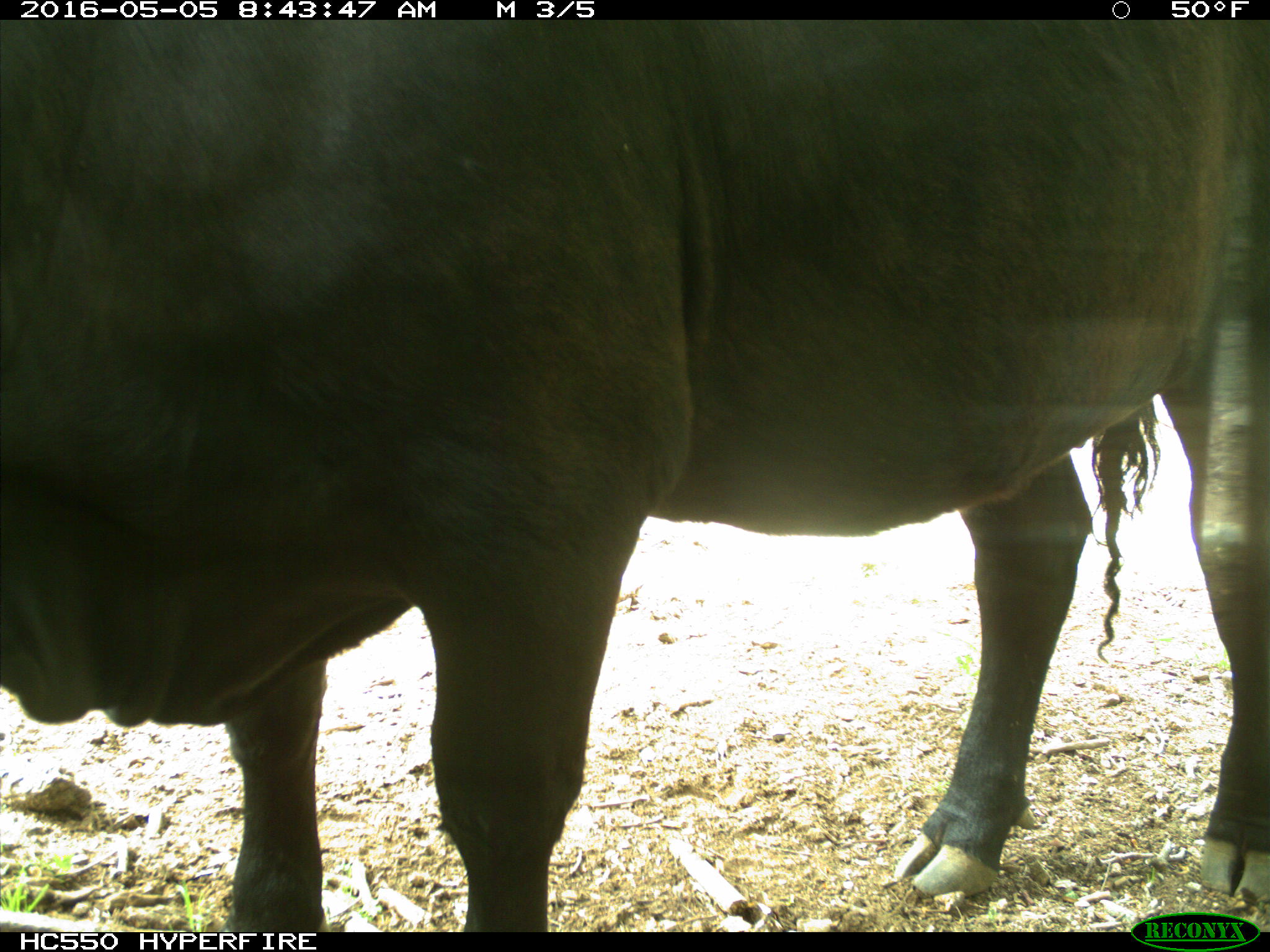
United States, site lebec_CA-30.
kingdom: Animalia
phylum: Chordata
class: Mammalia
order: Artiodactyla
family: Bovidae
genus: Bos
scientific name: Bos taurus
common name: domestic cow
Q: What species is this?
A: Bos taurus (domestic cow).